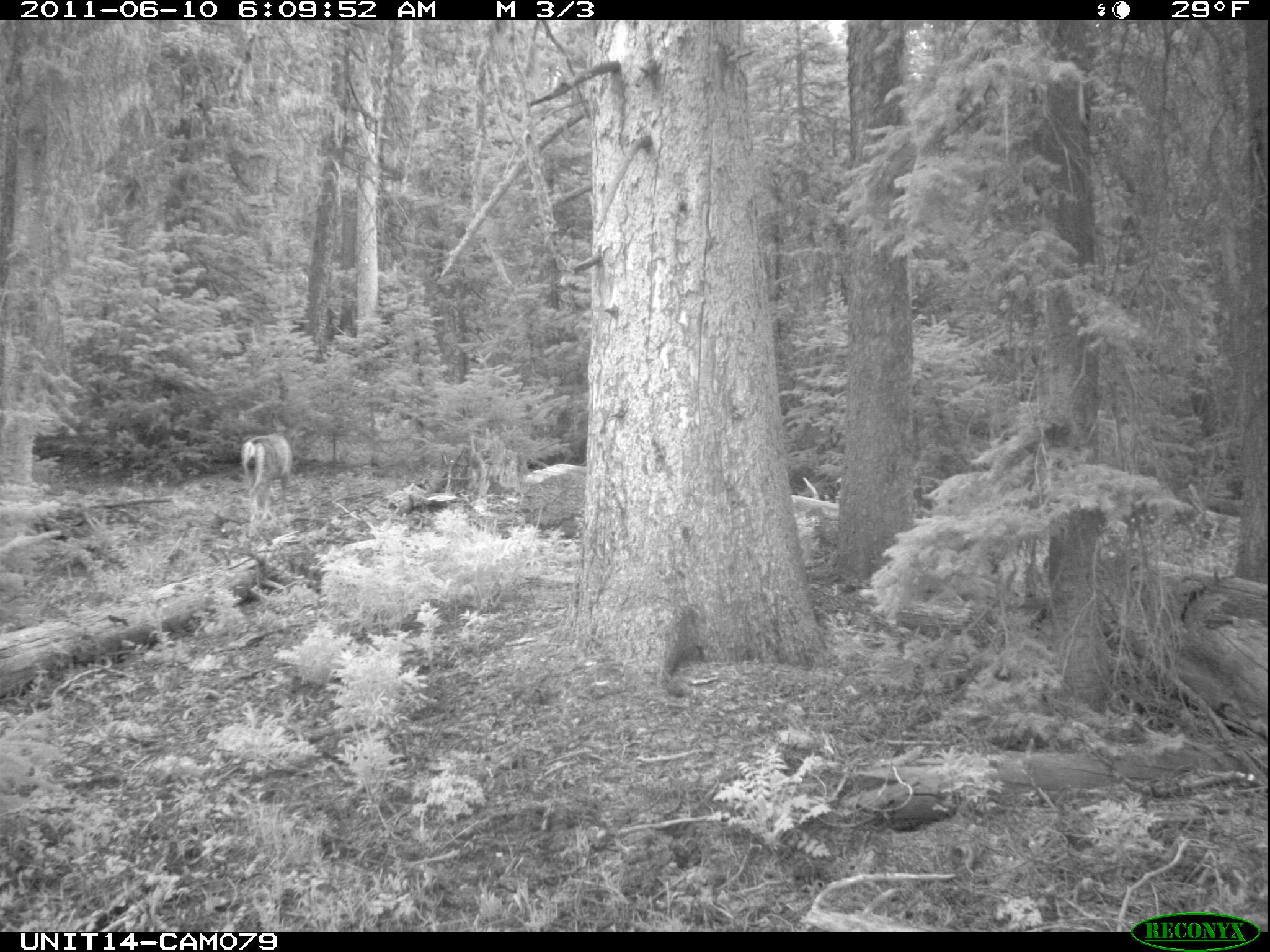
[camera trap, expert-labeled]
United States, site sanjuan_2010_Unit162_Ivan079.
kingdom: Animalia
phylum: Chordata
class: Mammalia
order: Artiodactyla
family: Cervidae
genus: Odocoileus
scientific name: Odocoileus hemionus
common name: mule deer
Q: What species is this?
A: Odocoileus hemionus (mule deer).